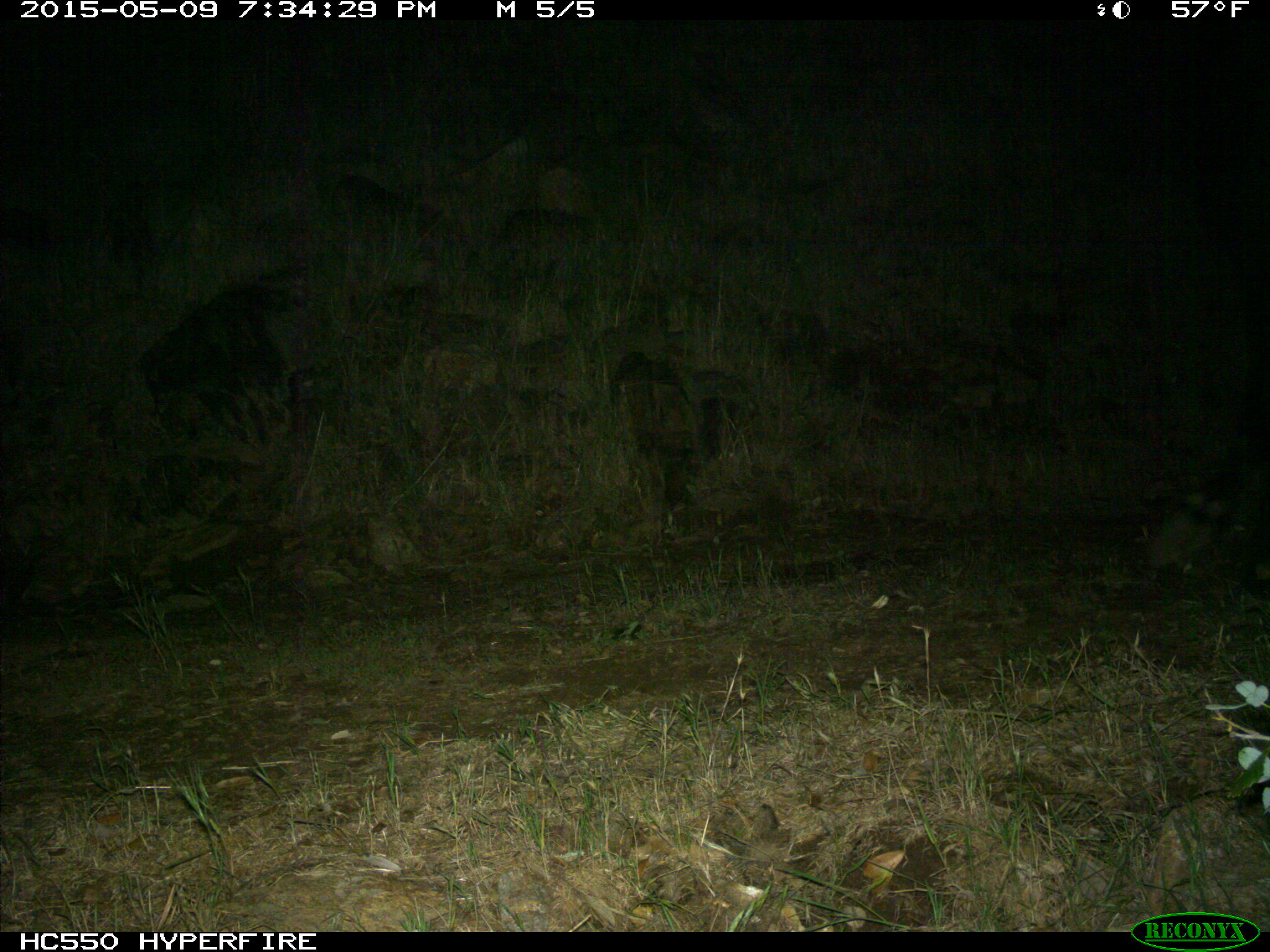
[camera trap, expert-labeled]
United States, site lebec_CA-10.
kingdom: Animalia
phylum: Chordata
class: Mammalia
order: Artiodactyla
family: Bovidae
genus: Bos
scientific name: Bos taurus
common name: domestic cow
Bos taurus (domestic cow).